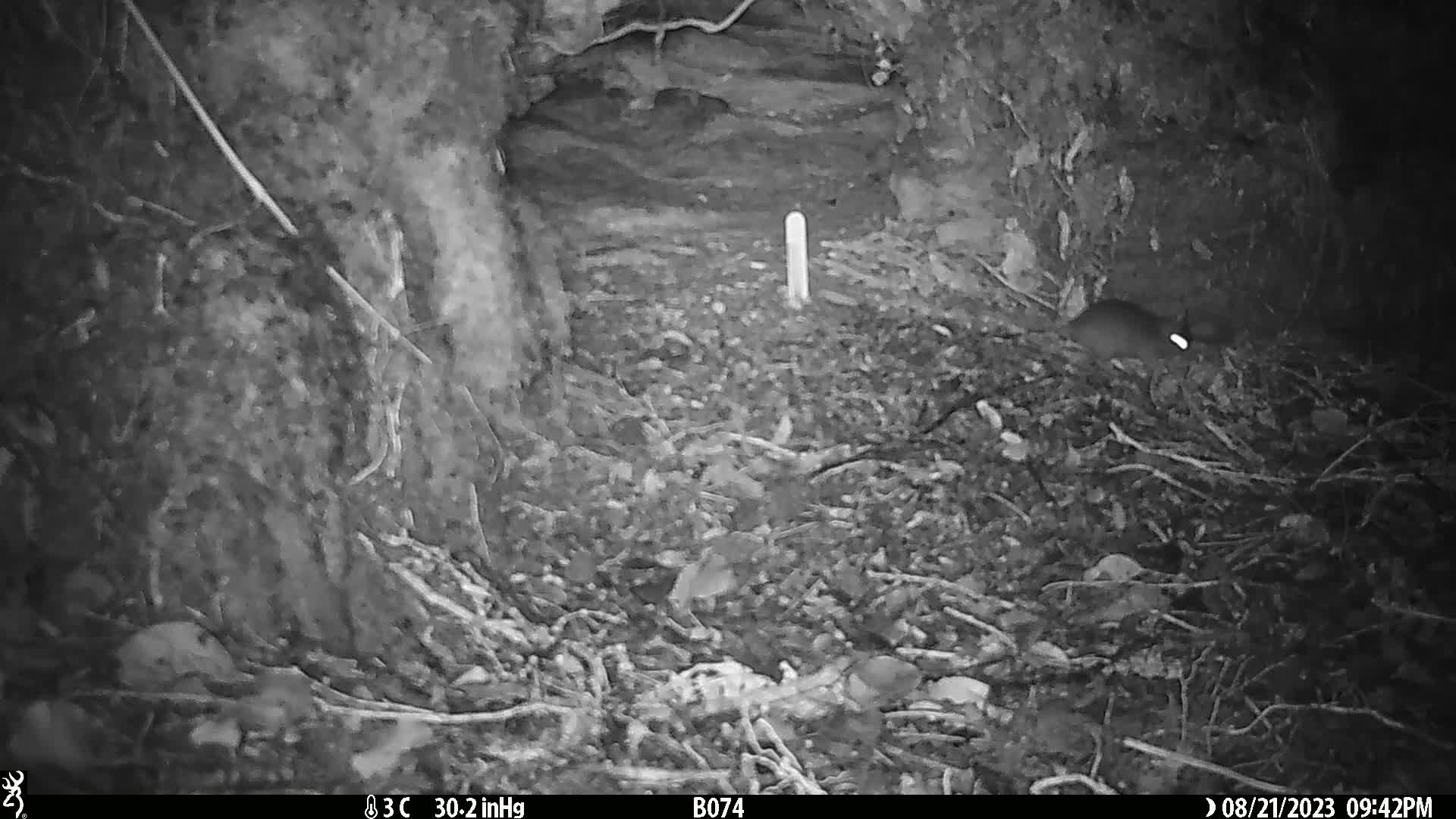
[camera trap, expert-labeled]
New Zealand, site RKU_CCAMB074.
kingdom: Animalia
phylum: Chordata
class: Mammalia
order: Rodentia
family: Muridae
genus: Rattus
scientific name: Rattus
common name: rat